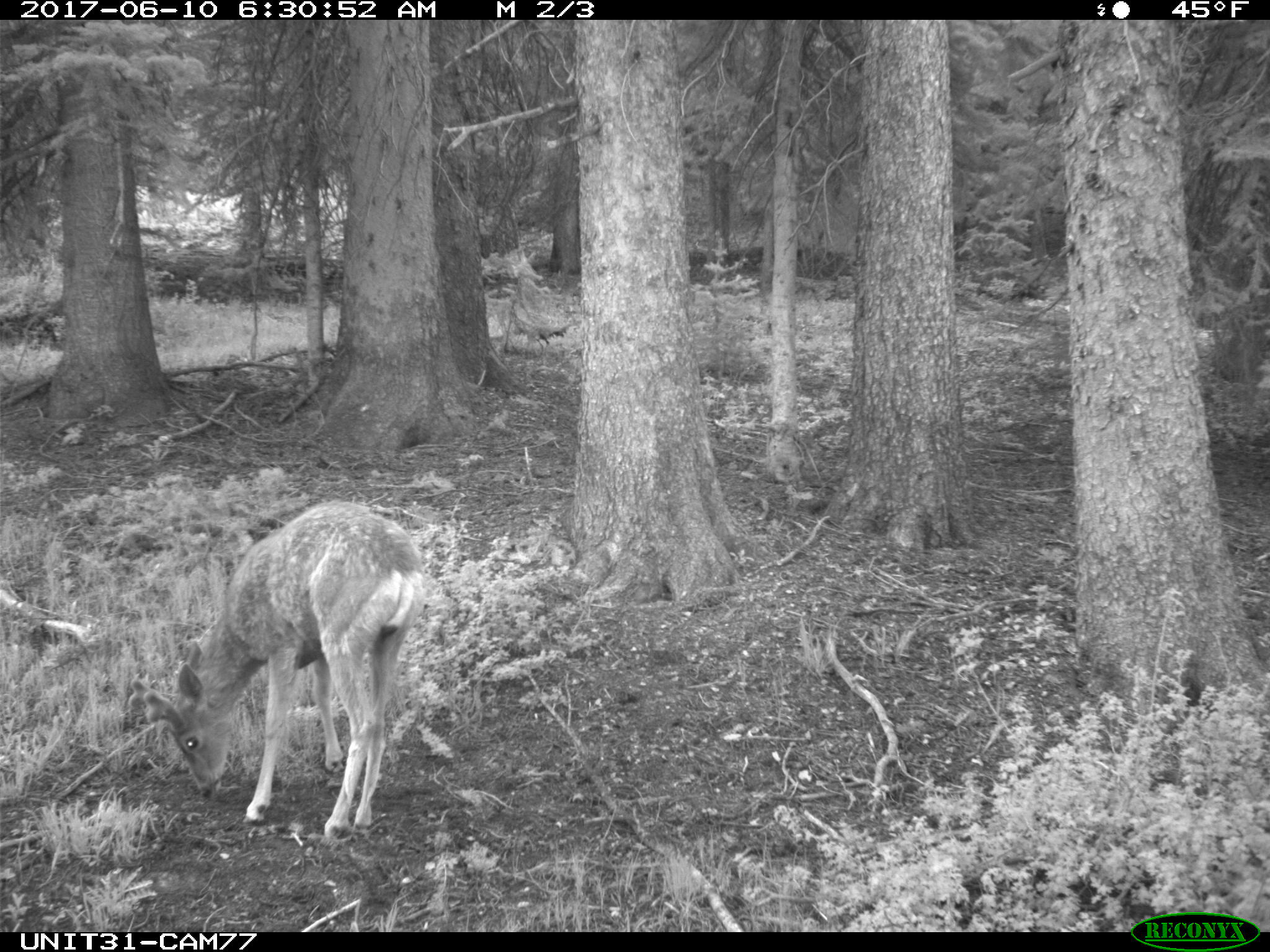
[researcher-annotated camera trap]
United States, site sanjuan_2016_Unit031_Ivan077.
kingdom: Animalia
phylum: Chordata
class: Mammalia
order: Artiodactyla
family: Cervidae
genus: Odocoileus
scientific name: Odocoileus hemionus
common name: mule deer